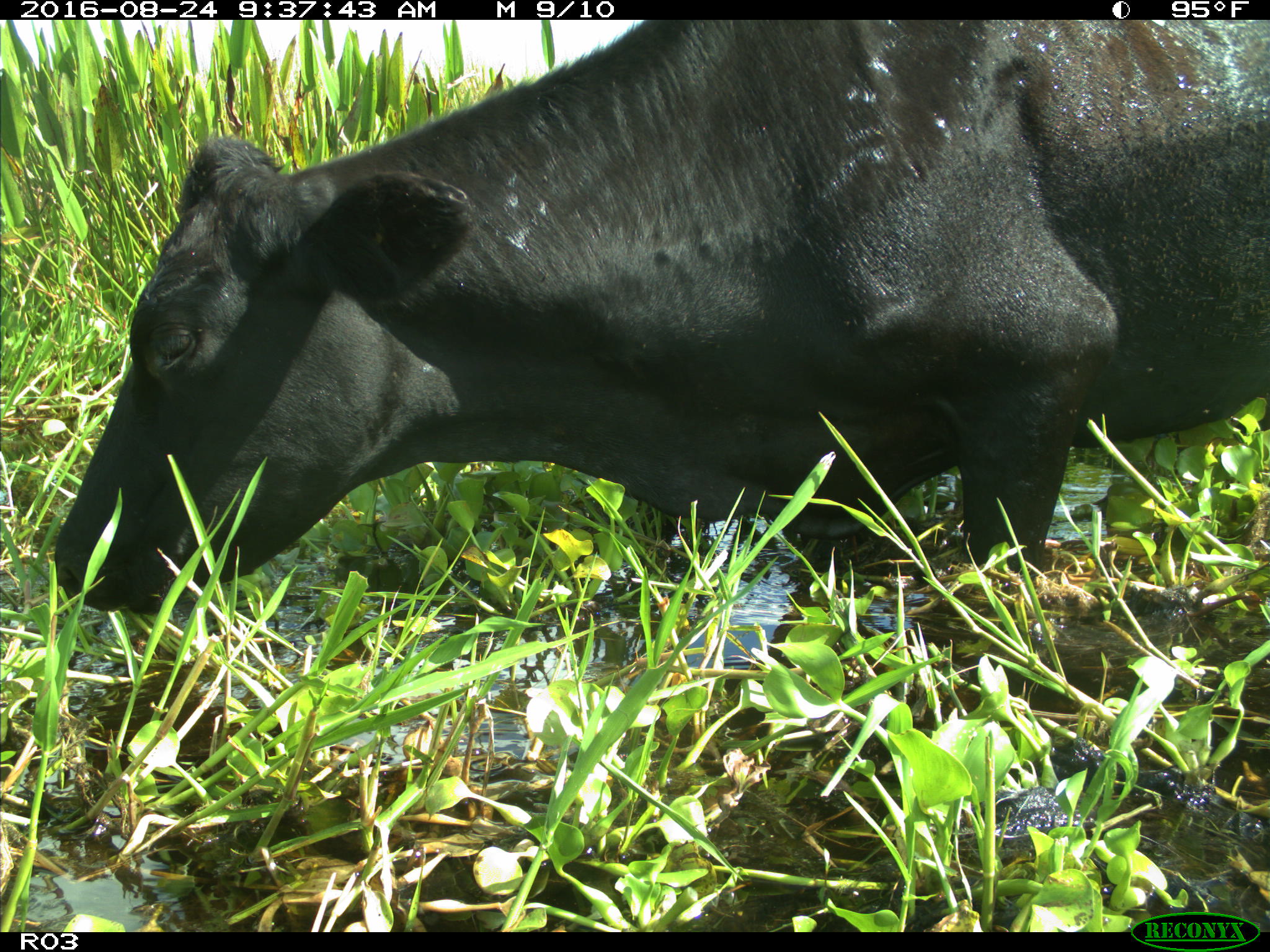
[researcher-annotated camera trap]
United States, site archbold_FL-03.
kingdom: Animalia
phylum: Chordata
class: Mammalia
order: Artiodactyla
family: Bovidae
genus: Bos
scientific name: Bos taurus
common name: domestic cow